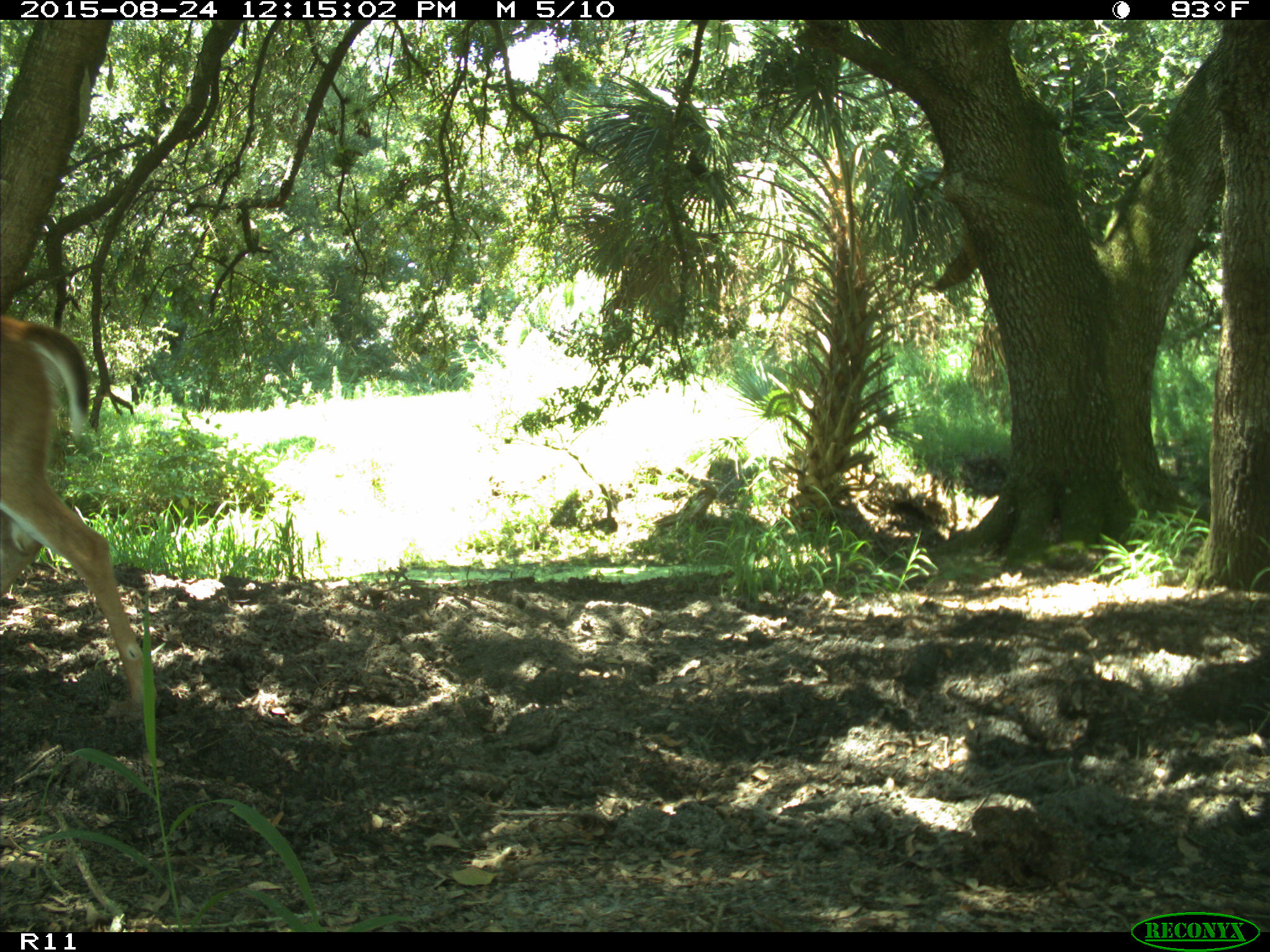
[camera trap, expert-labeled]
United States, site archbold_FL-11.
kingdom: Animalia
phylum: Chordata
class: Mammalia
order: Artiodactyla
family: Cervidae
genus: Odocoileus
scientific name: Odocoileus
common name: deer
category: unidentified deer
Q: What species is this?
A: Unidentified deer (deer) (Odocoileus).